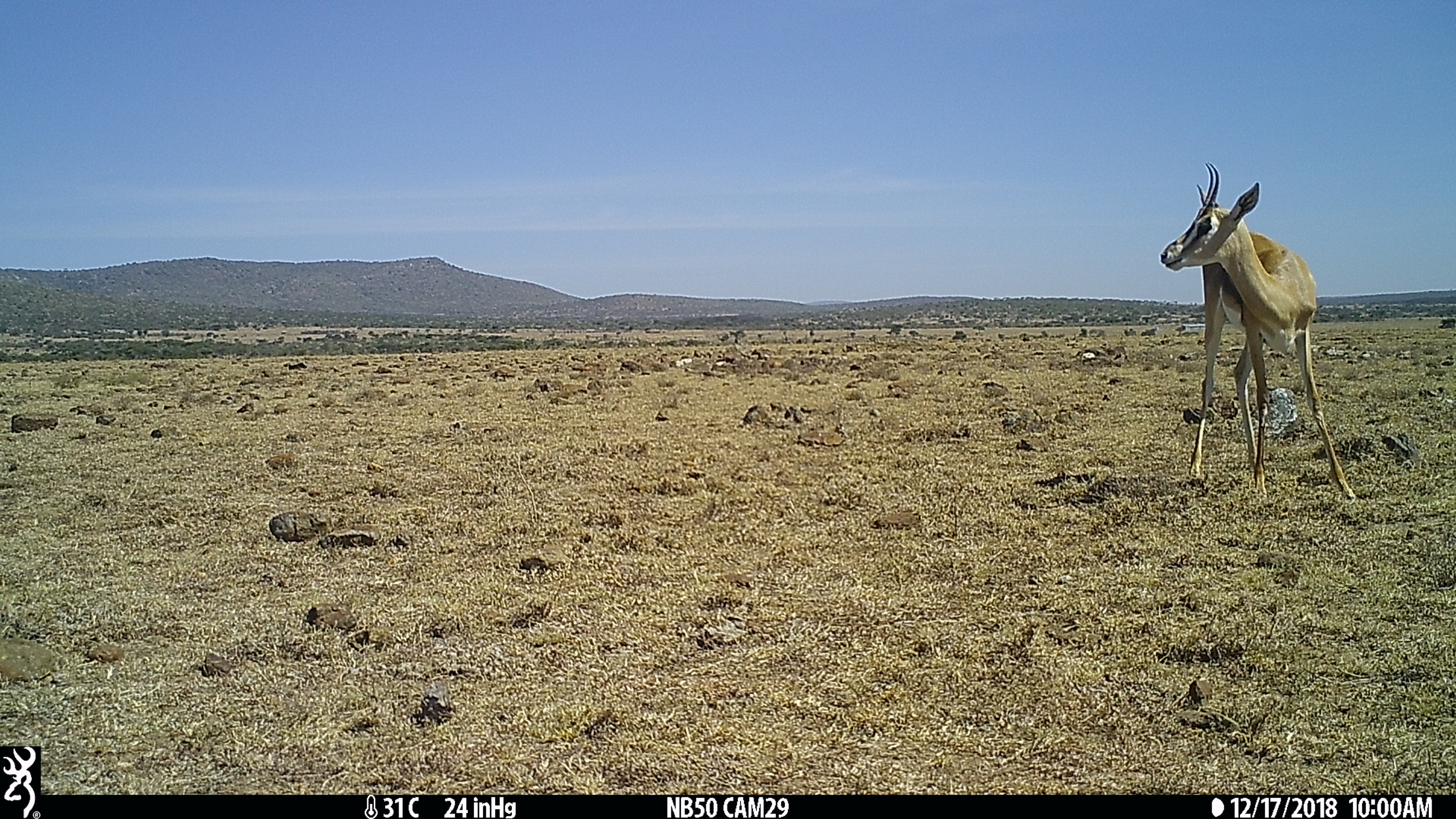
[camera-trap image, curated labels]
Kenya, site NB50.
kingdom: Animalia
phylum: Chordata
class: Mammalia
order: Artiodactyla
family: Bovidae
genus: Nanger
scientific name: Nanger granti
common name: grant's gazelle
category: gazelle grants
Gazelle grants (grant's gazelle) (Nanger granti).